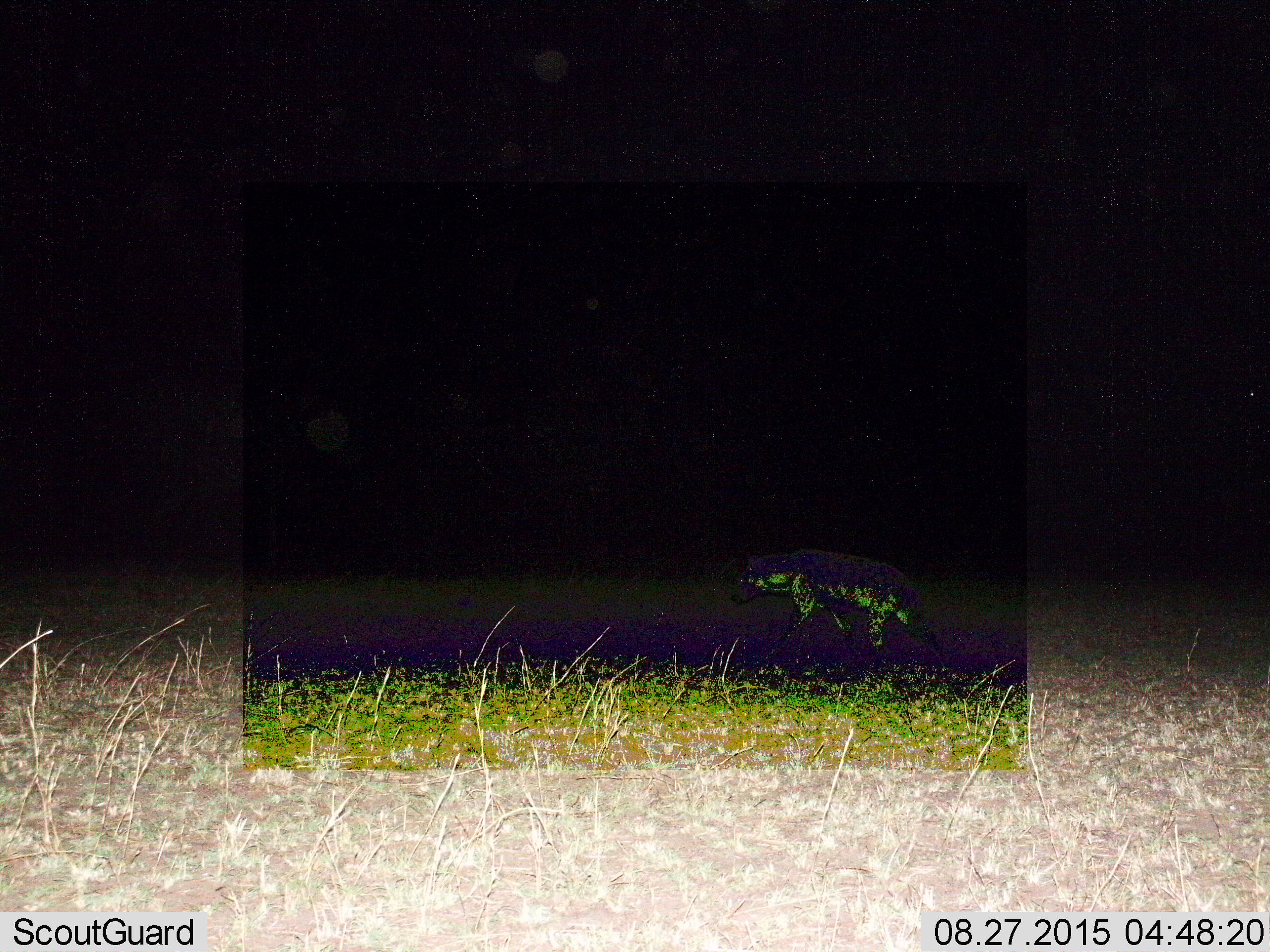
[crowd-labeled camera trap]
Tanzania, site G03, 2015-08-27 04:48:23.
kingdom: Animalia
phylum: Chordata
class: Mammalia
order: Carnivora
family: Hyaenidae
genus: Crocuta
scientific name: Crocuta crocuta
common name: spotted hyena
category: hyenaspotted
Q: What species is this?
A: Hyenaspotted (spotted hyena) (Crocuta crocuta).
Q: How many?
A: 1.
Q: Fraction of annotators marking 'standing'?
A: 0%.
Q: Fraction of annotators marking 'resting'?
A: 0%.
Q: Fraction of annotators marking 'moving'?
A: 100%.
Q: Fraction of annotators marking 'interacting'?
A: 0%.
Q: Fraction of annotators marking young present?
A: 0%.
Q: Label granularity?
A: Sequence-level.